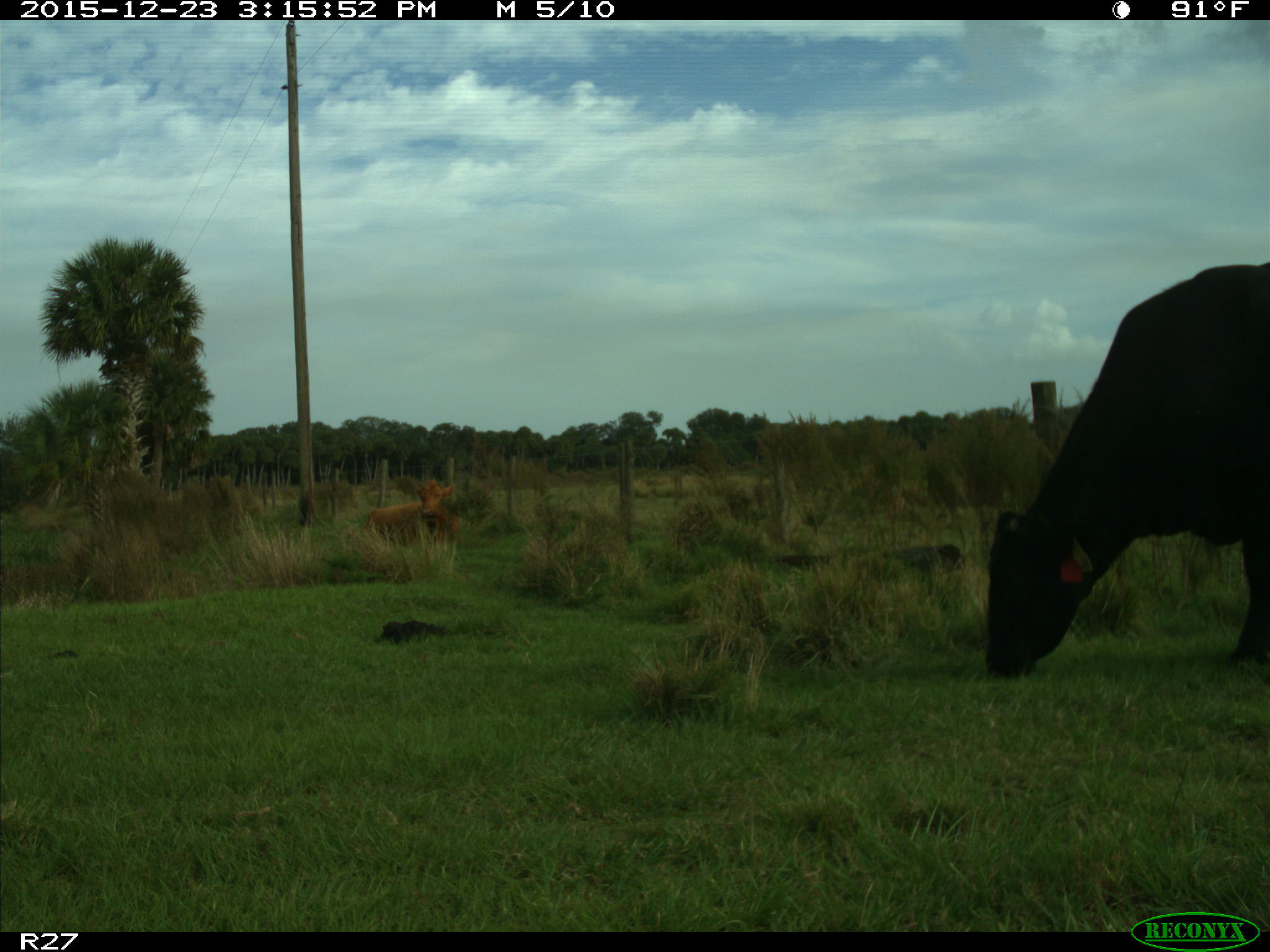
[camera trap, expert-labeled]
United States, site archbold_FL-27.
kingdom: Animalia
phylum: Chordata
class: Mammalia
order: Artiodactyla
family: Bovidae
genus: Bos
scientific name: Bos taurus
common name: domestic cow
Bos taurus (domestic cow).